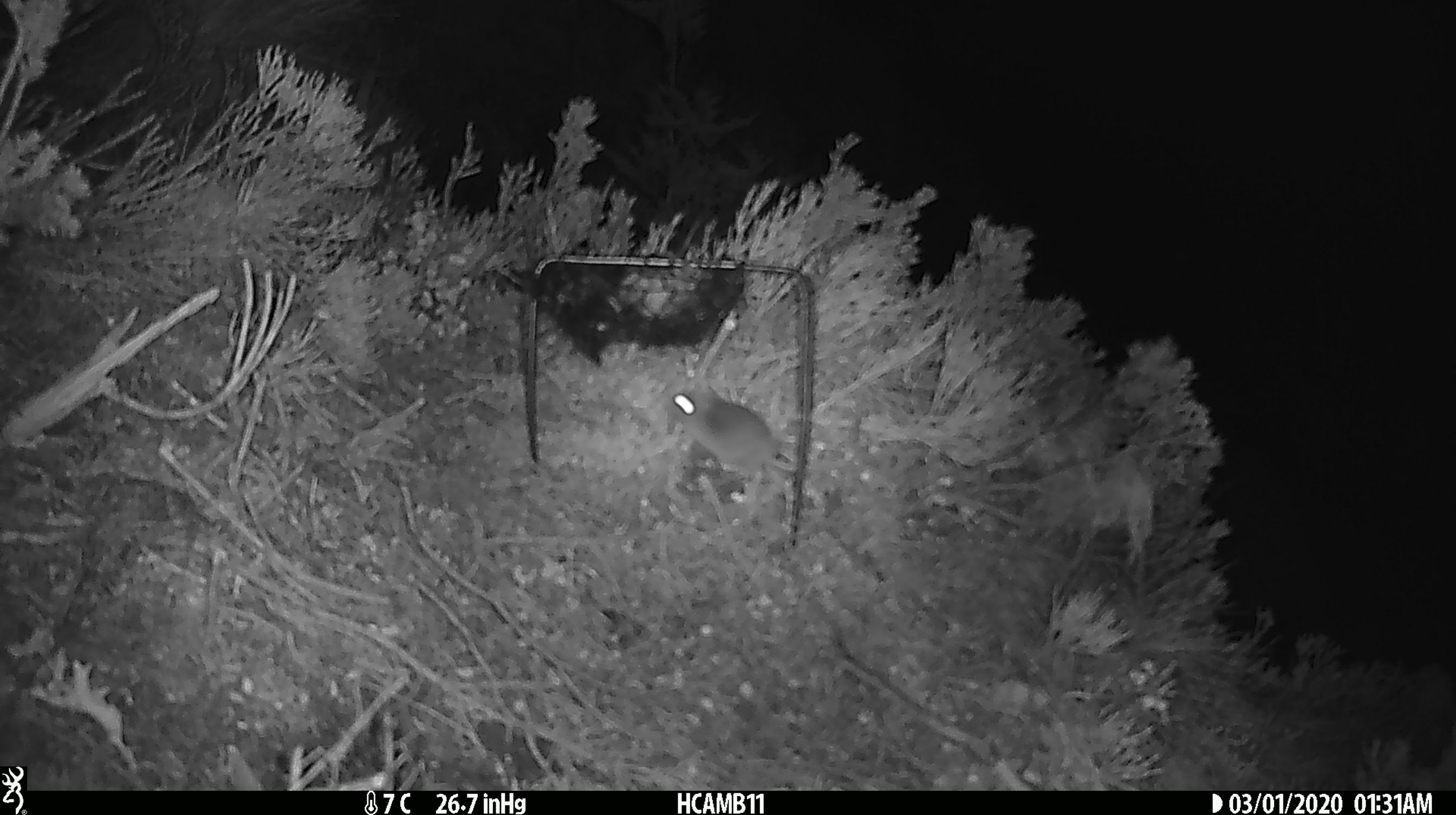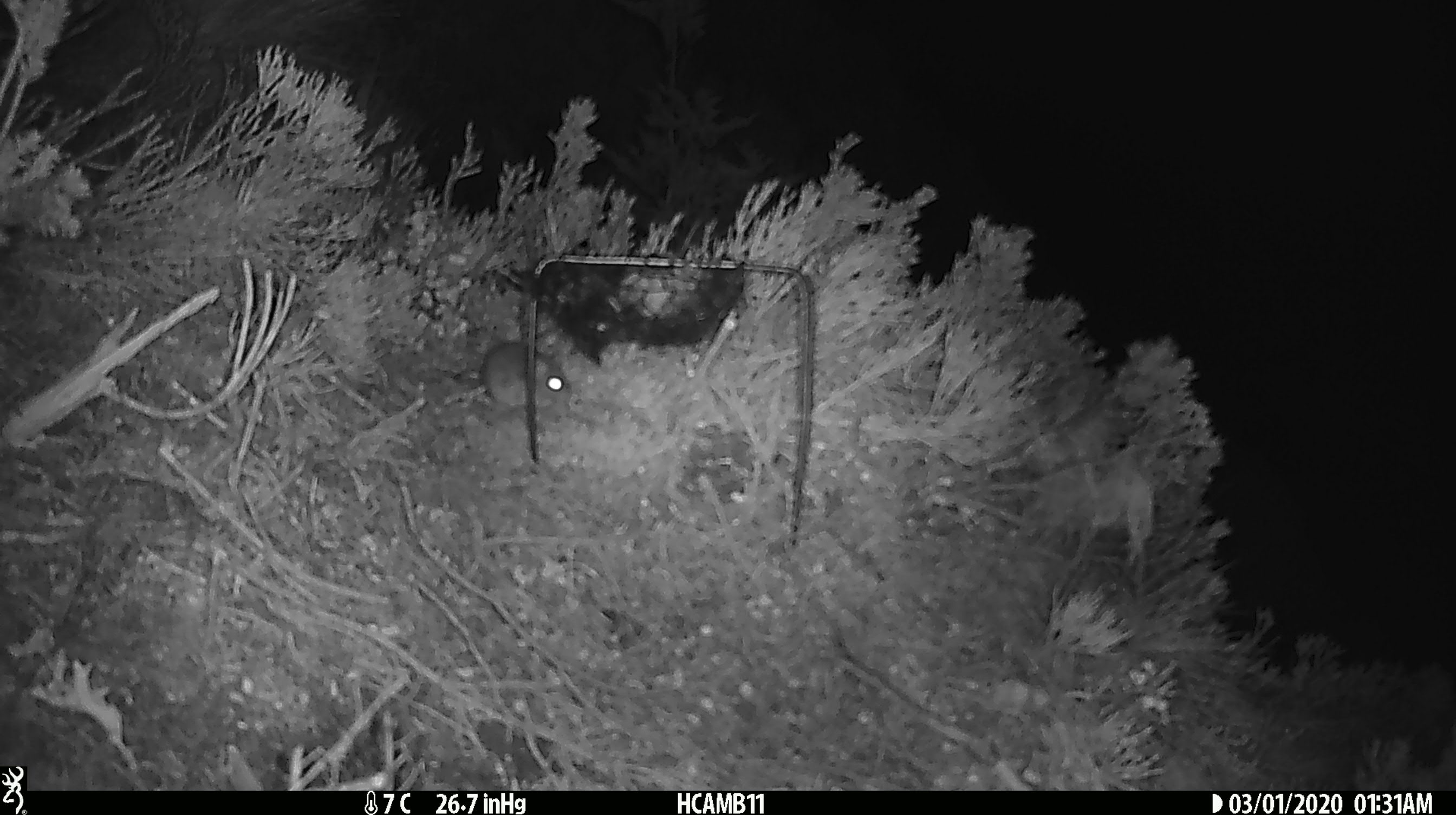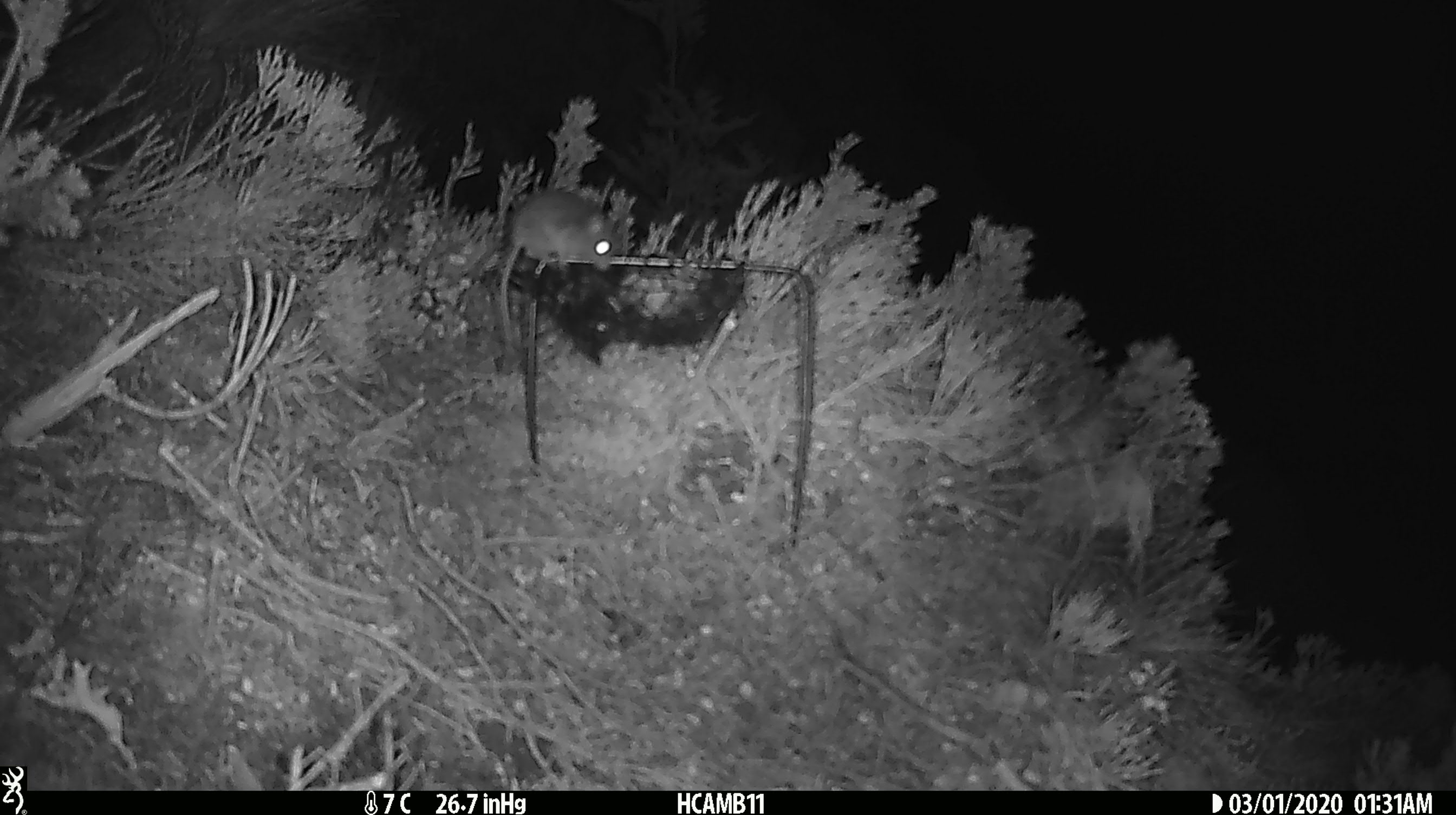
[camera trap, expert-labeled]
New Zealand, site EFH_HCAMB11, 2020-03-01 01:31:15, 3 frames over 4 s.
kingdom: Animalia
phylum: Chordata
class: Mammalia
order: Rodentia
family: Muridae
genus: Mus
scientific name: Mus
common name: mouse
Mouse (Mus).